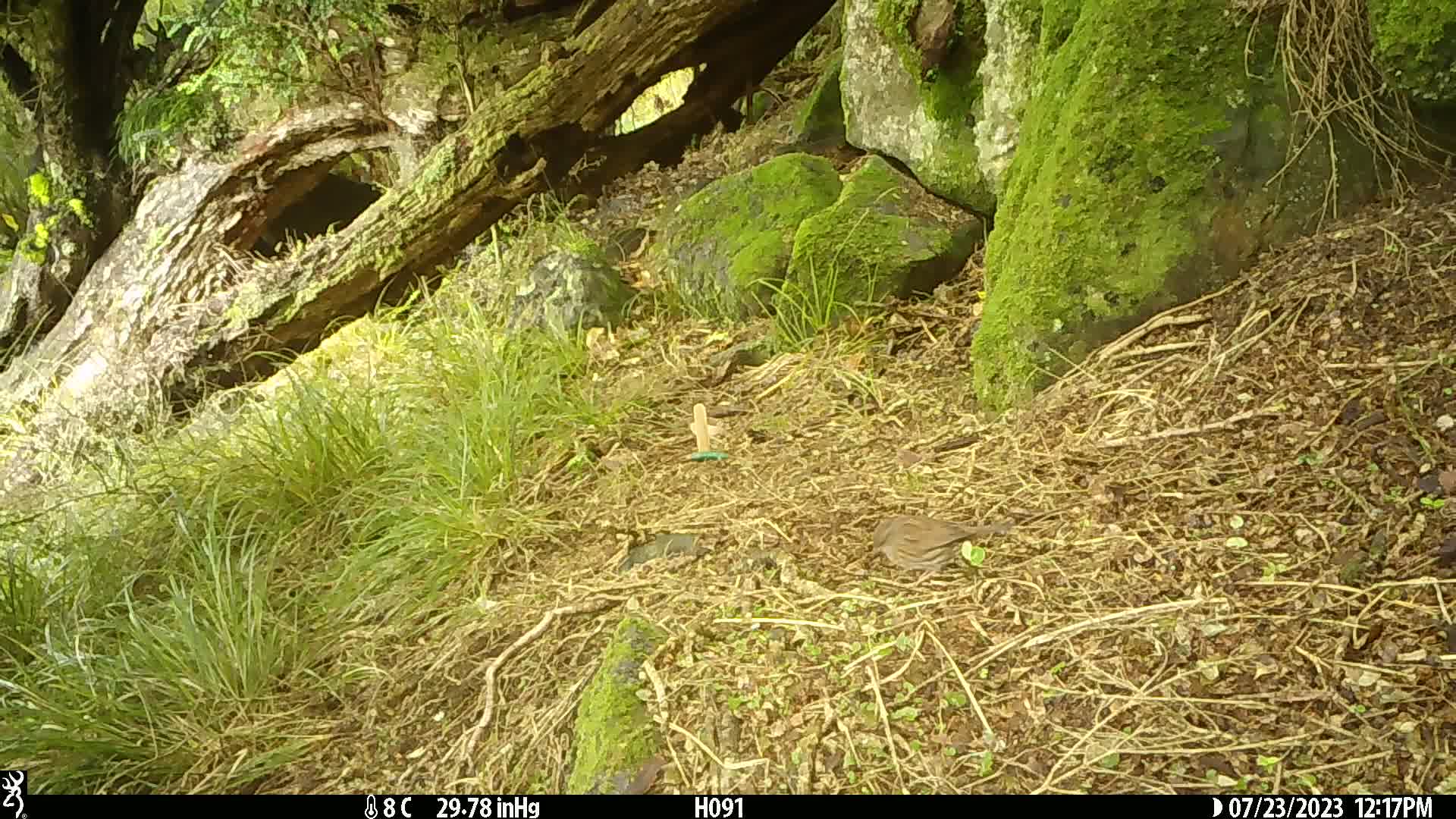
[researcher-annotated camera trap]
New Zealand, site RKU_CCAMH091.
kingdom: Animalia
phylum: Chordata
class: Aves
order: Passeriformes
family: Prunellidae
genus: Prunella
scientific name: Prunella modularis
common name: dunnock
Dunnock (Prunella modularis).